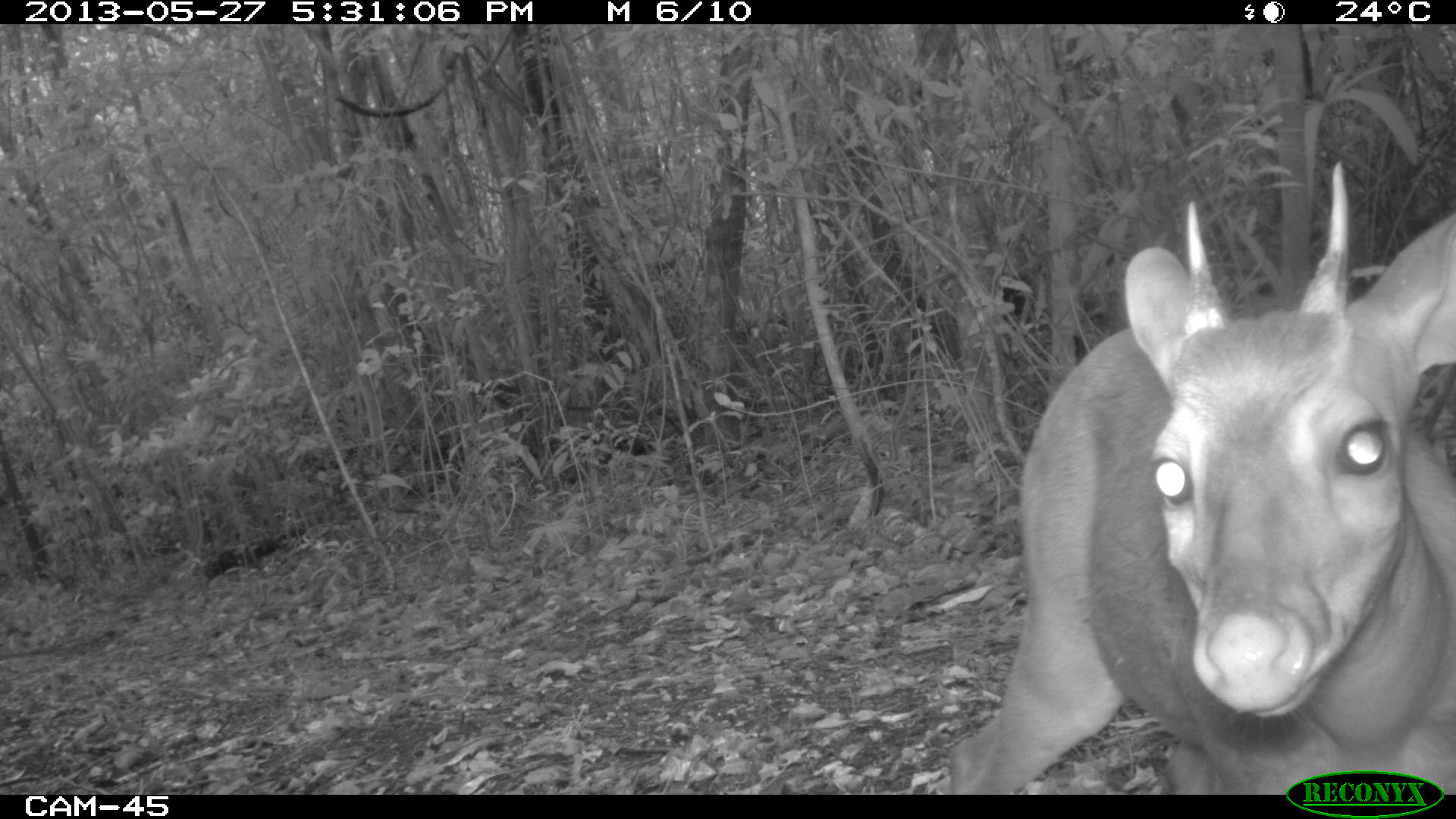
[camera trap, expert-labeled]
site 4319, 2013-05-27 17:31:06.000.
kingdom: Animalia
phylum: Chordata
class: Mammalia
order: Artiodactyla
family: Cervidae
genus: Mazama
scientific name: Mazama temama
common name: central american red brocket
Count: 1.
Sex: male.